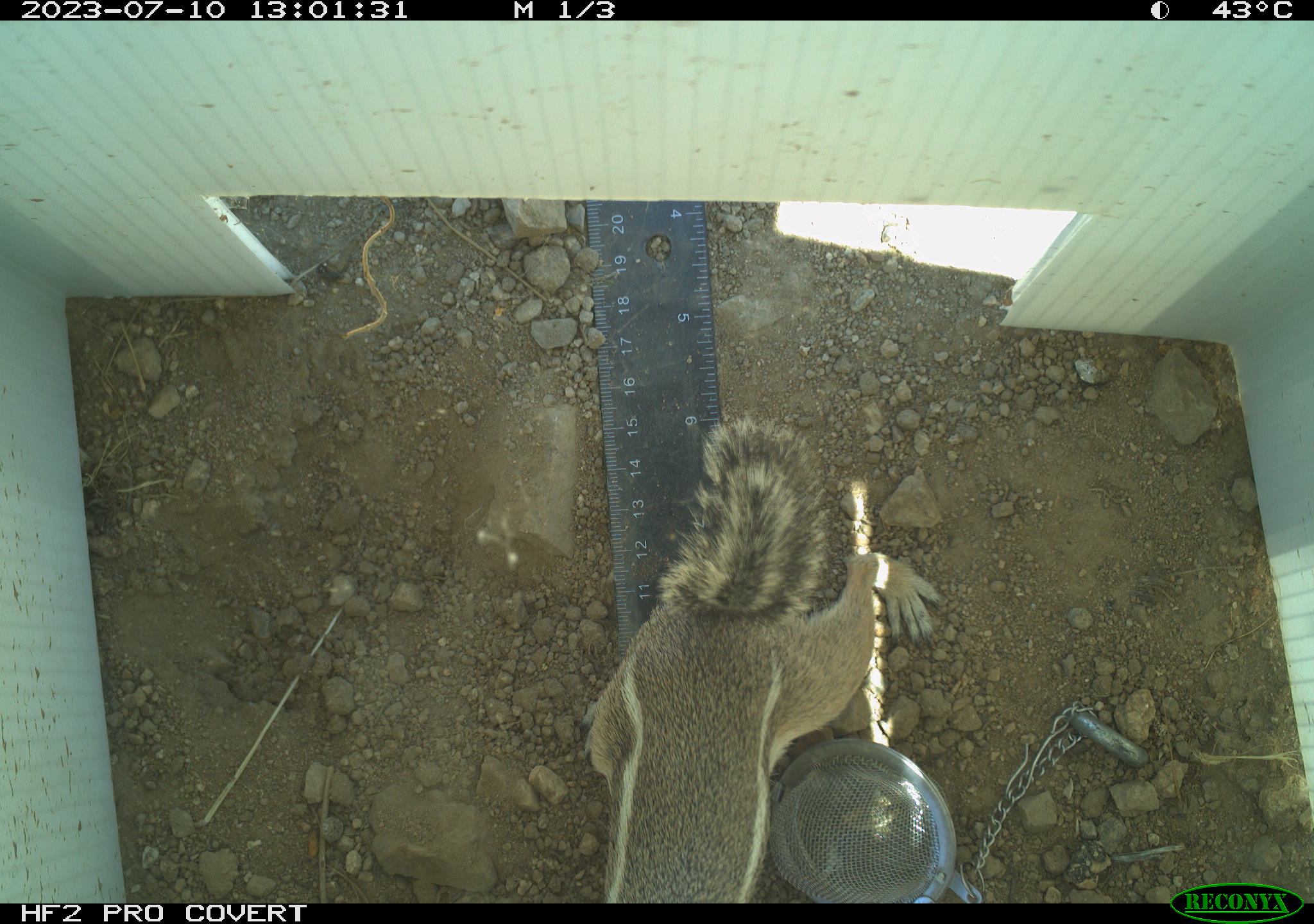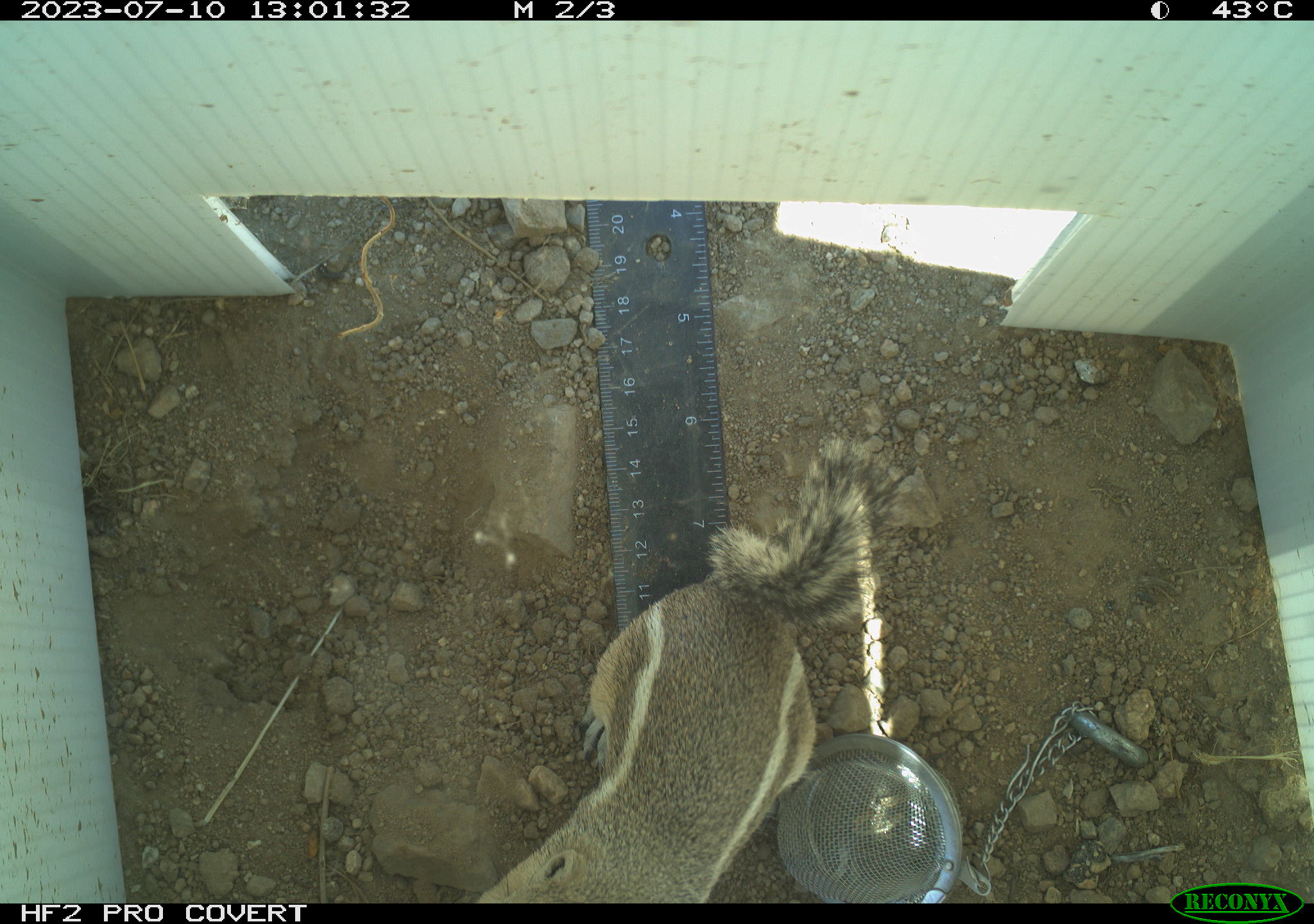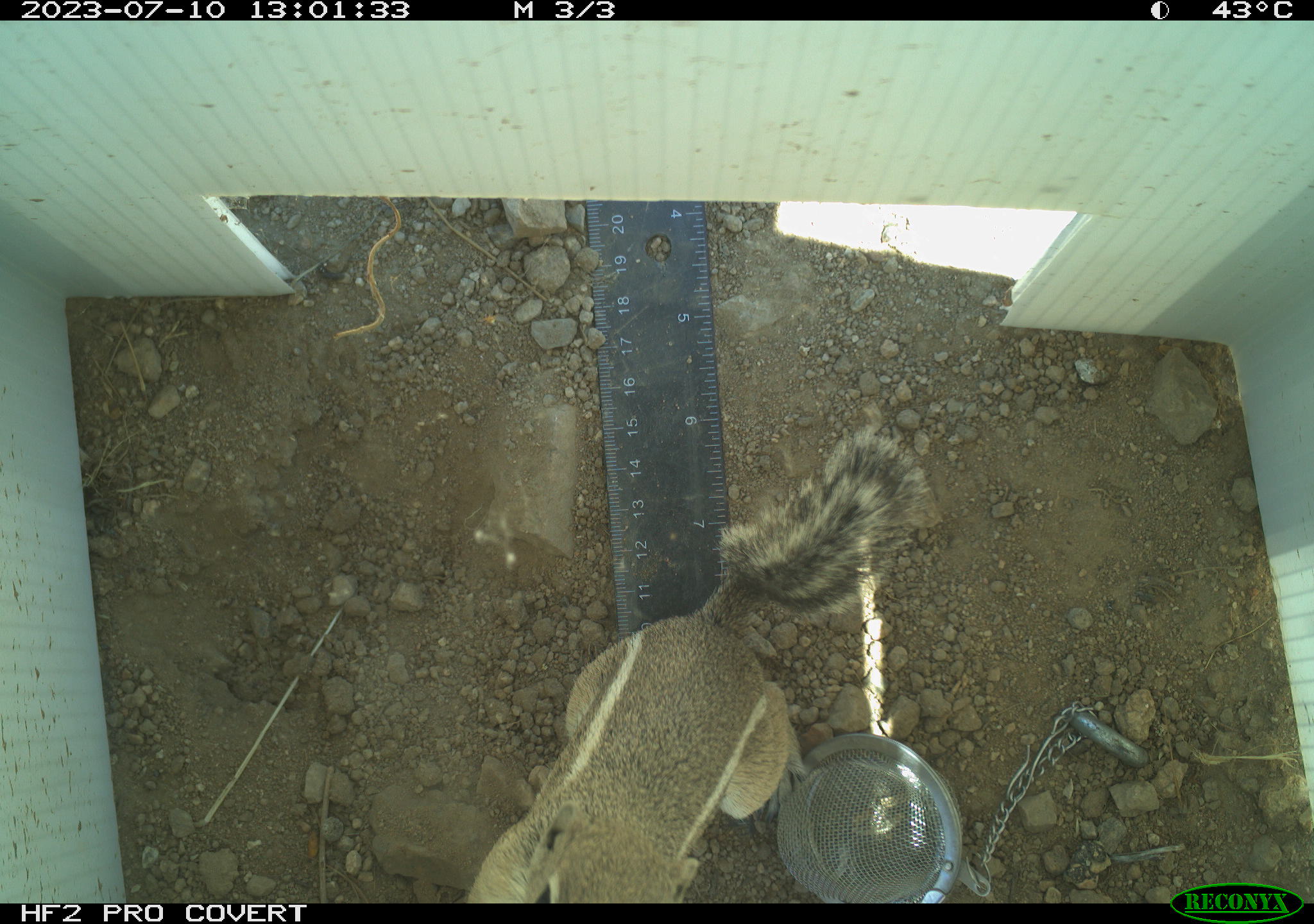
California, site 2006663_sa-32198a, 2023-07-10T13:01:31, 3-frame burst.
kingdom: Animalia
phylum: Chordata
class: Mammalia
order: Rodentia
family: Sciuridae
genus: Ammospermophilus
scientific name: Ammospermophilus leucurus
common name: white-tailed antelope squirrel